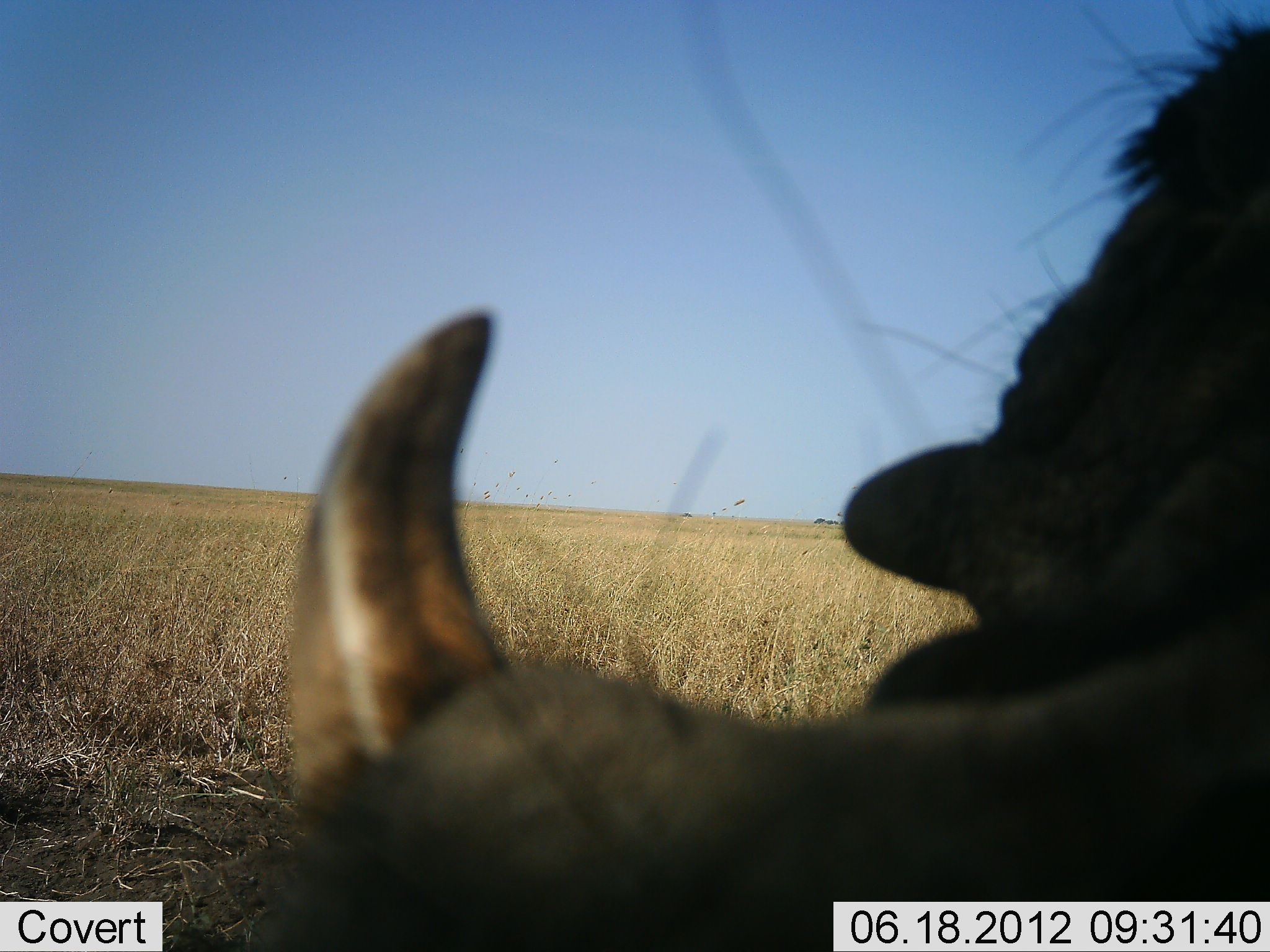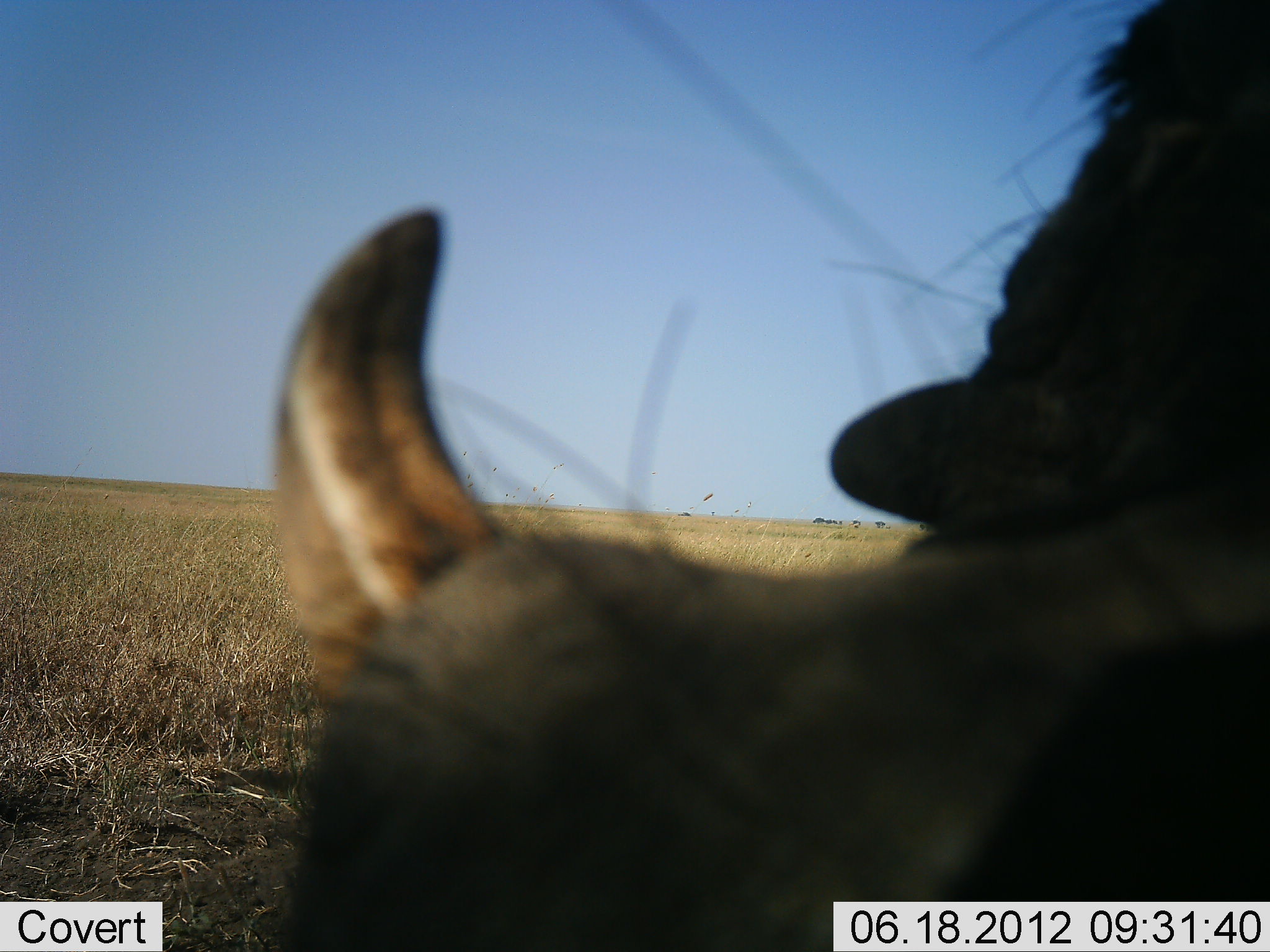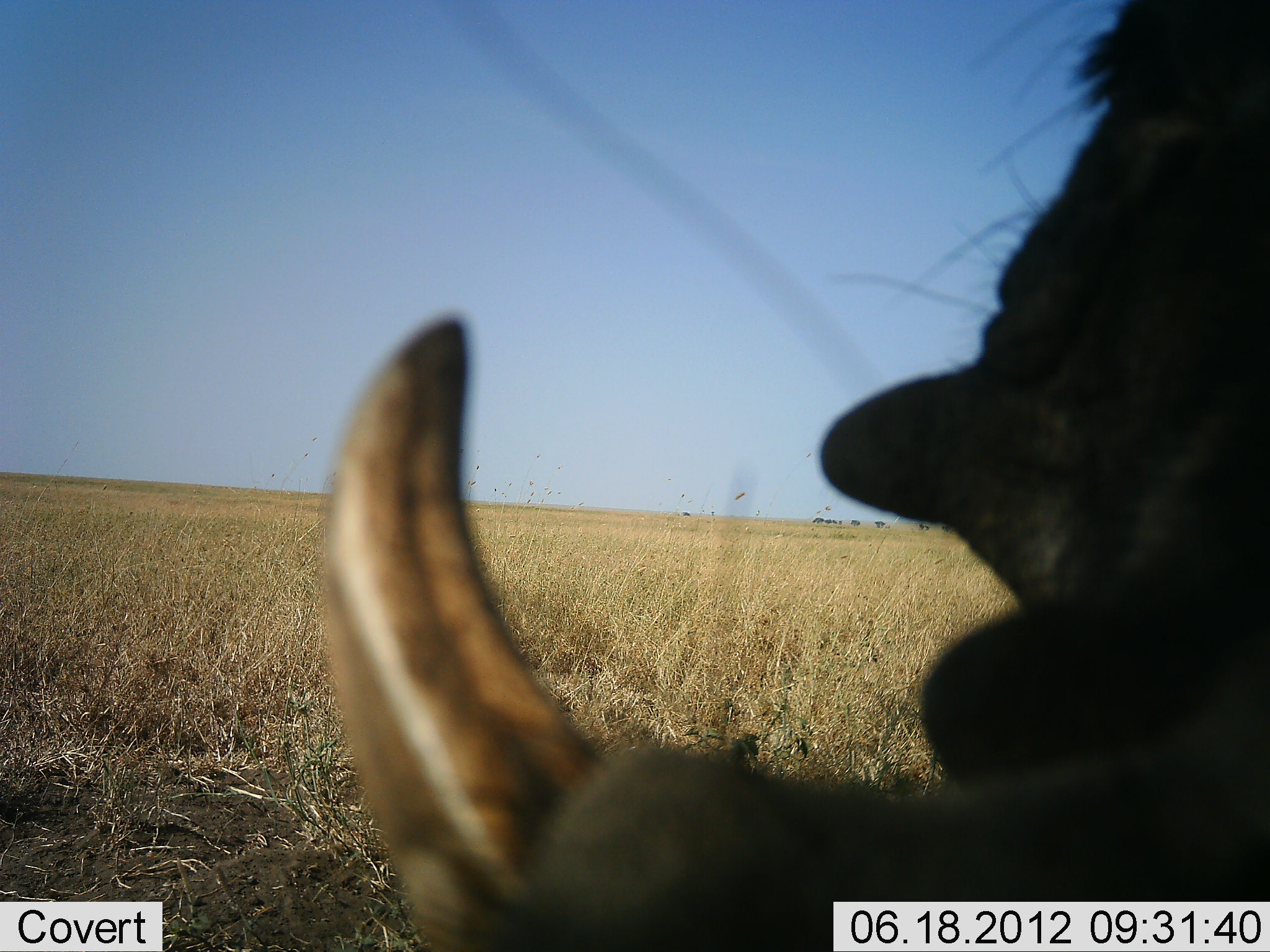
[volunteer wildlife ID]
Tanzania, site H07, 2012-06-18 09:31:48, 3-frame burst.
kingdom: Animalia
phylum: Chordata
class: Mammalia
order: Artiodactyla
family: Suidae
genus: Phacochoerus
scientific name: Phacochoerus africanus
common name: warthog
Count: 1.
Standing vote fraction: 70%.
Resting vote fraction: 10%.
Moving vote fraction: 10%.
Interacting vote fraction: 10%.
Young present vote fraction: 0%.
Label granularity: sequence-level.